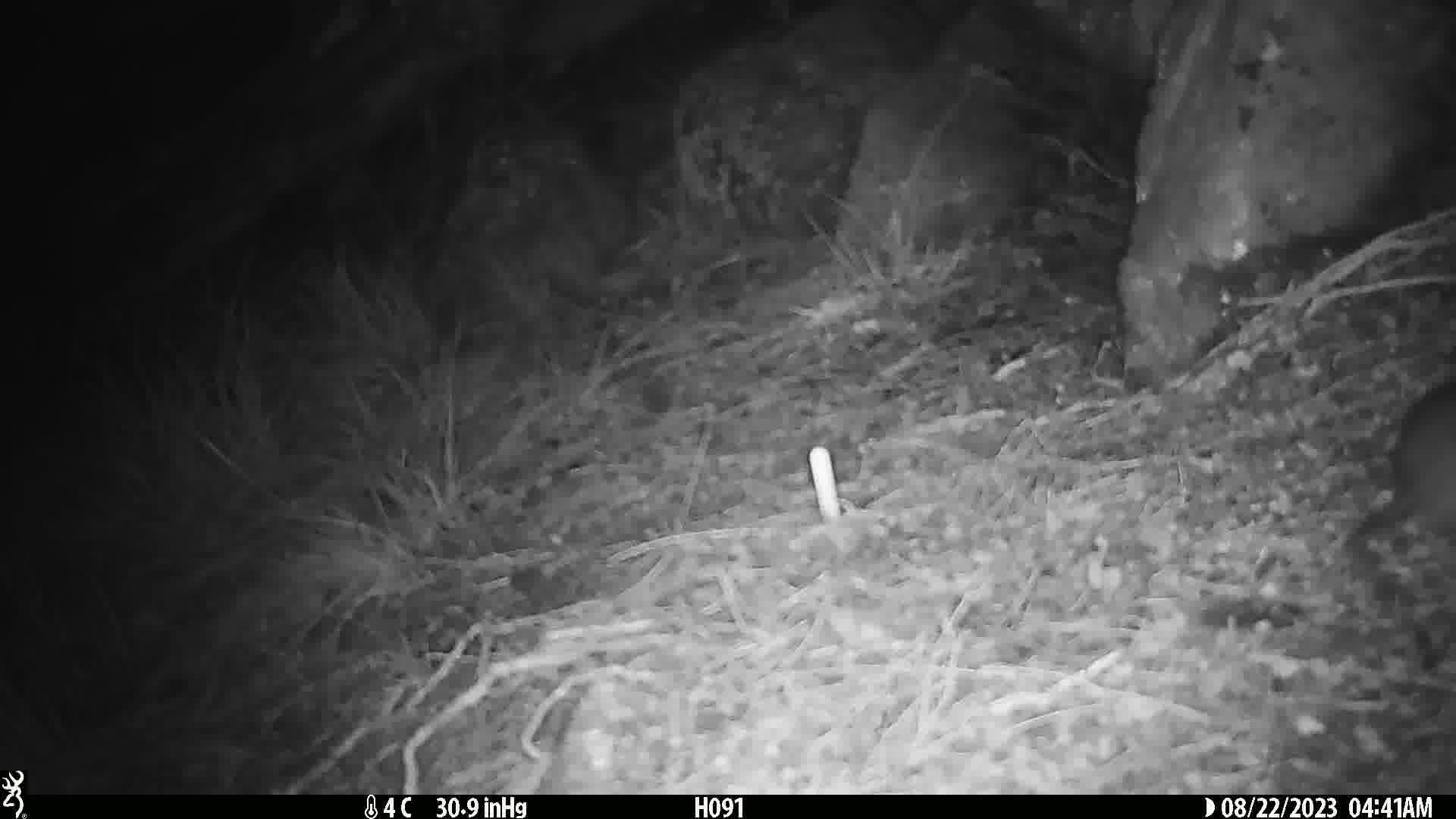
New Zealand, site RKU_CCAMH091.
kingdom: Animalia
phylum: Chordata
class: Mammalia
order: Rodentia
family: Muridae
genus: Rattus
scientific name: Rattus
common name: rat